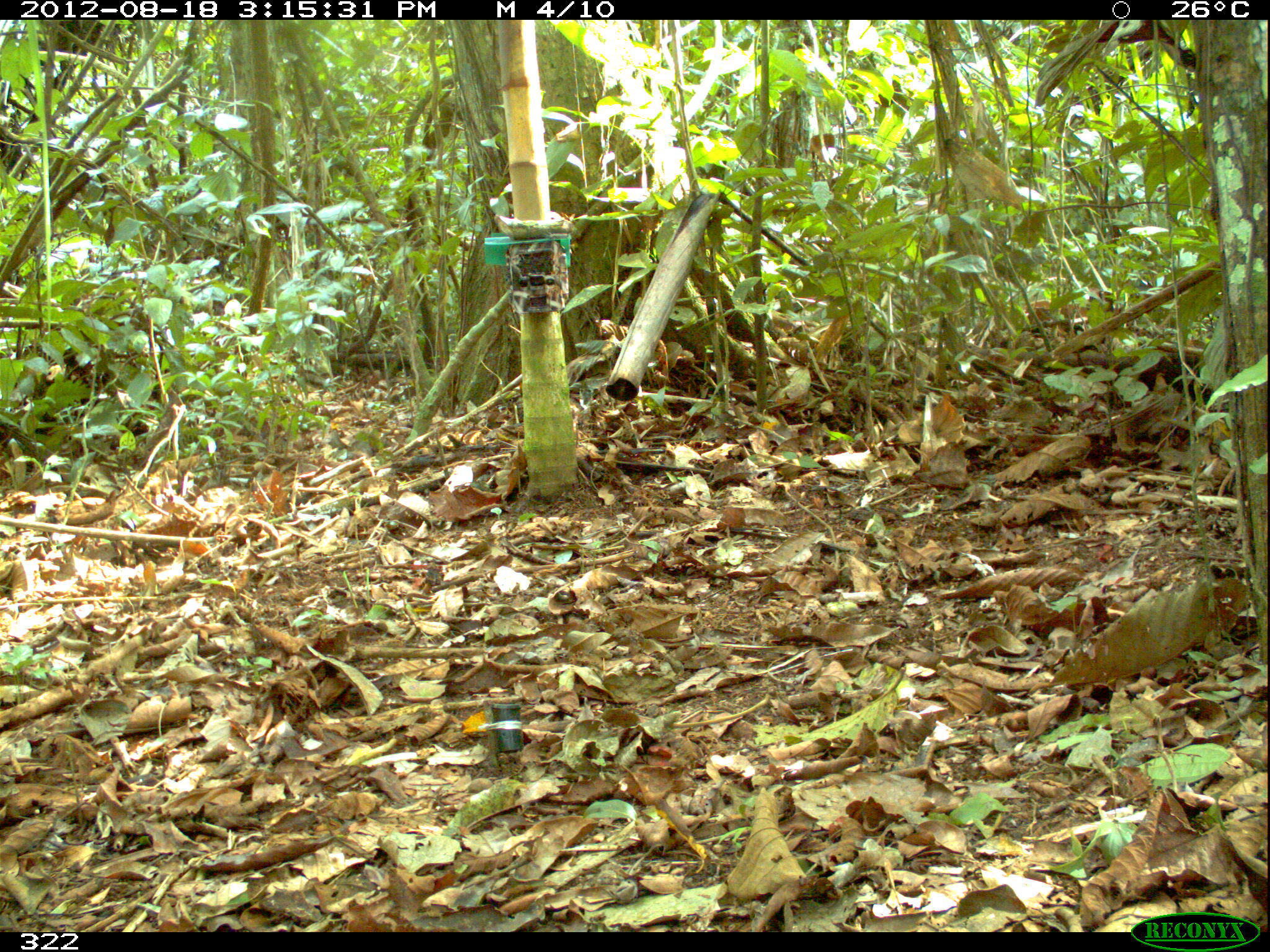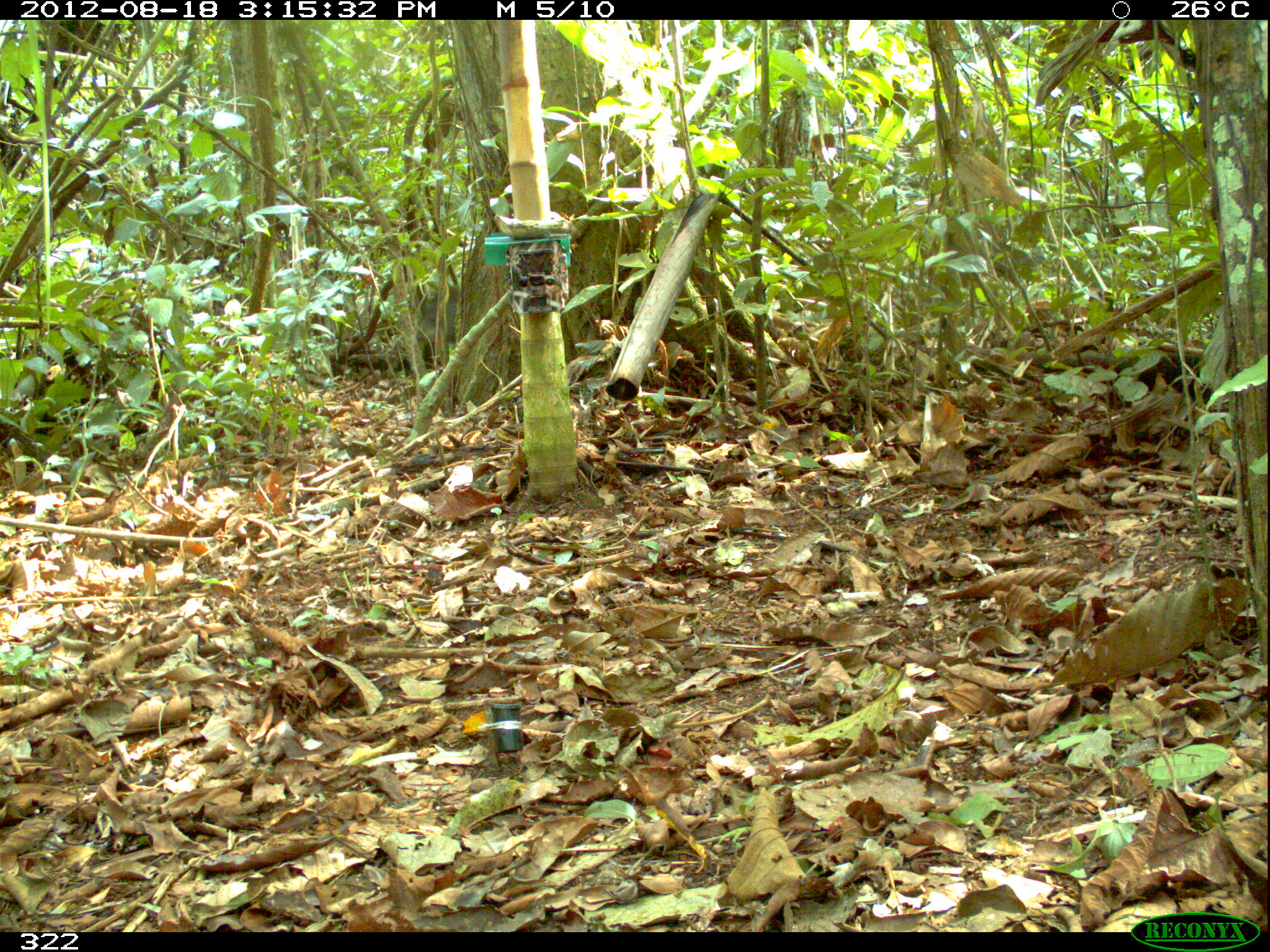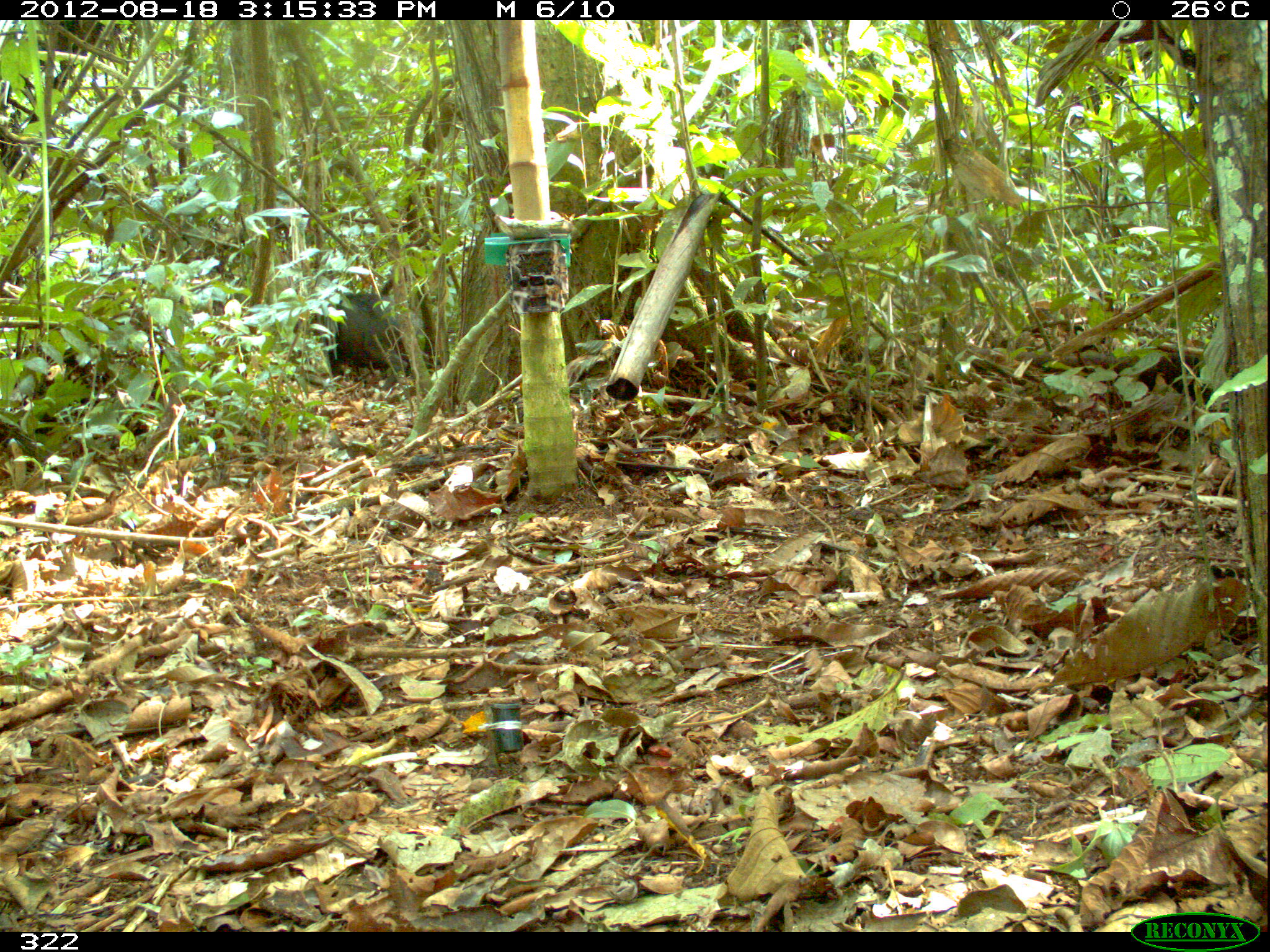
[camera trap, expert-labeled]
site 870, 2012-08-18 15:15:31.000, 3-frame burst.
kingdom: Animalia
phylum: Chordata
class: Mammalia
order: Artiodactyla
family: Tayassuidae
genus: Tayassu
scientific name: Tayassu pecari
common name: white-lipped peccary